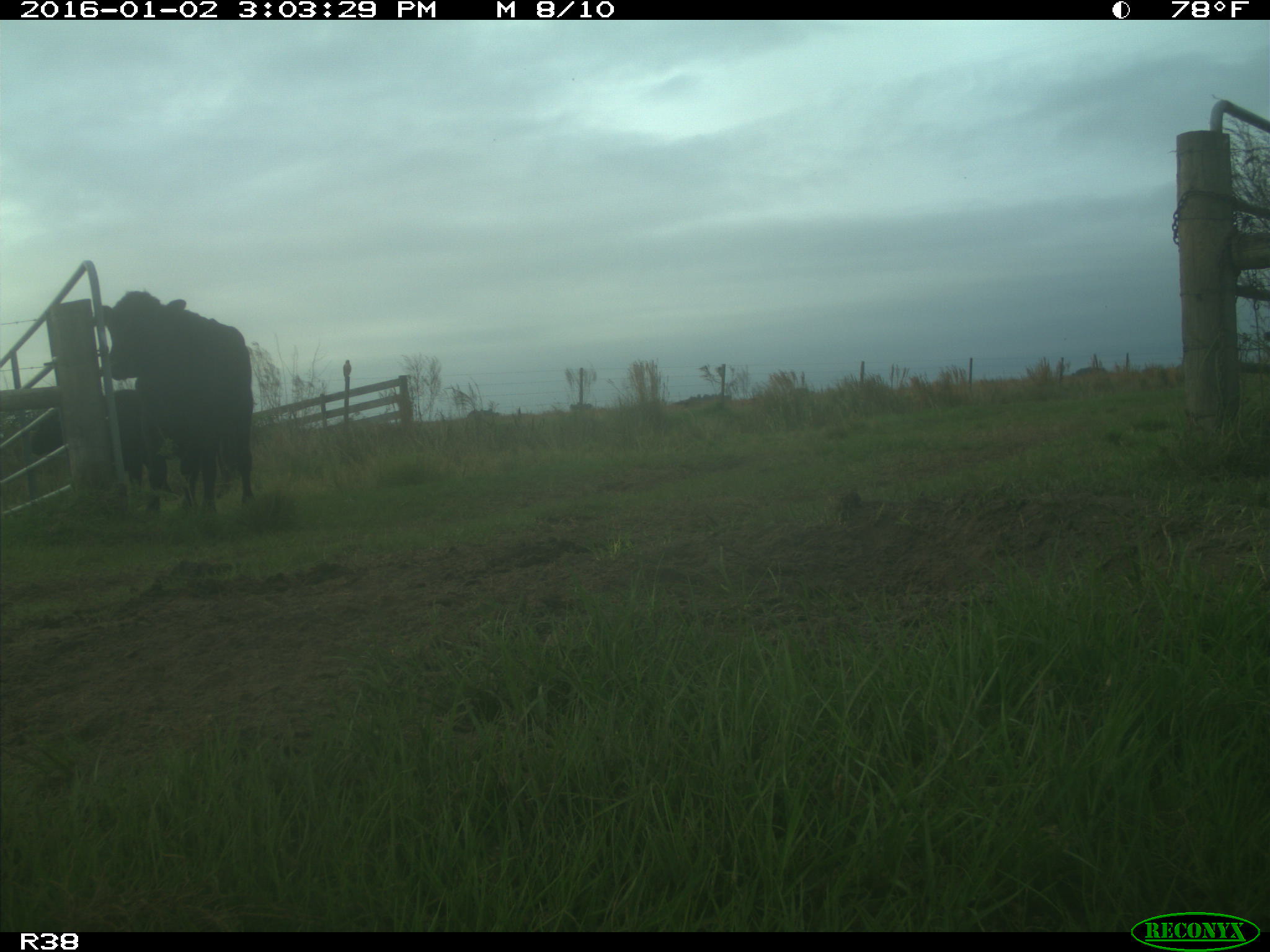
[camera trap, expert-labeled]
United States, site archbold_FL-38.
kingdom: Animalia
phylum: Chordata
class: Mammalia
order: Artiodactyla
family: Bovidae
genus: Bos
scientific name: Bos taurus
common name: domestic cow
Bos taurus (domestic cow).